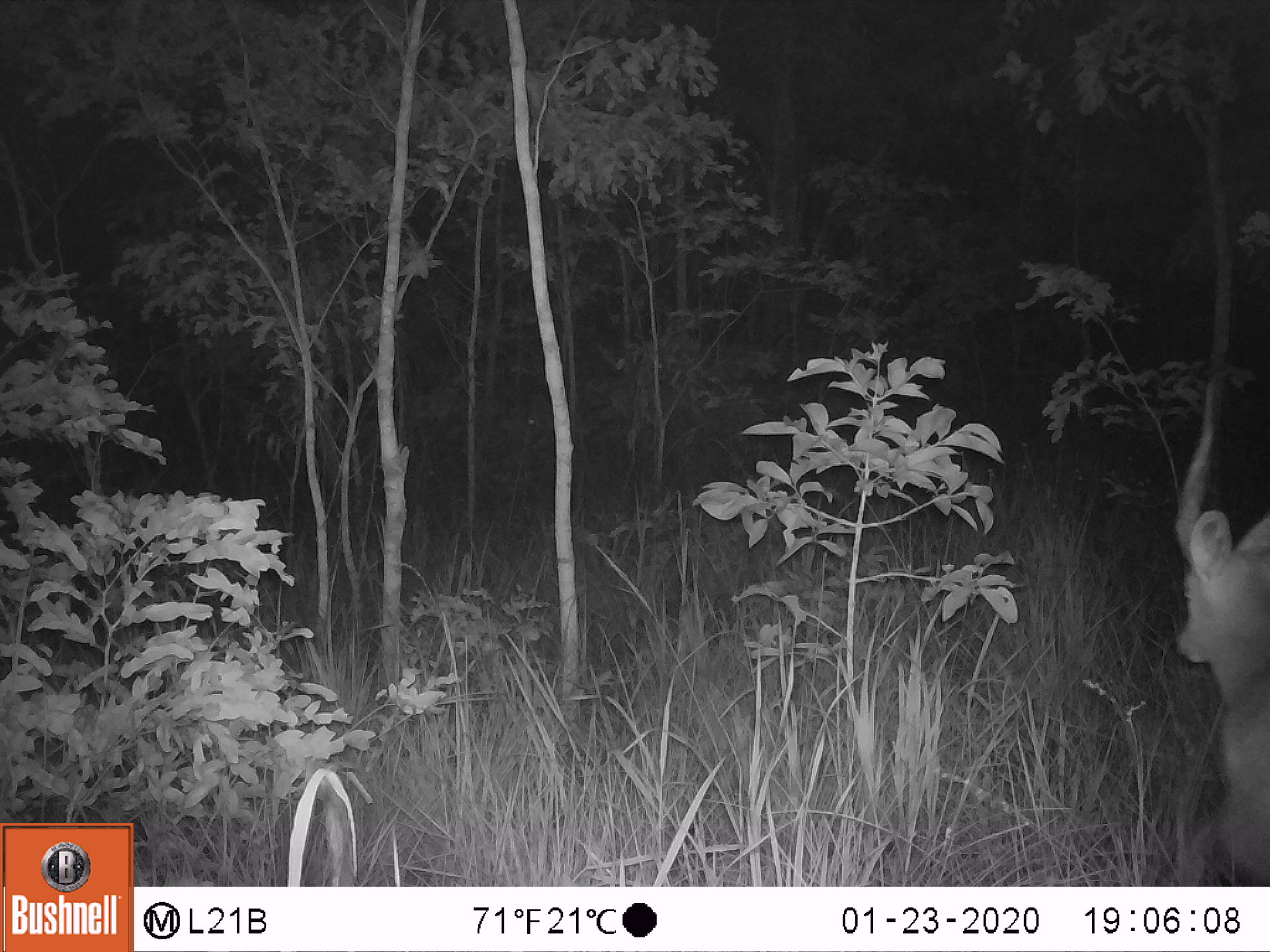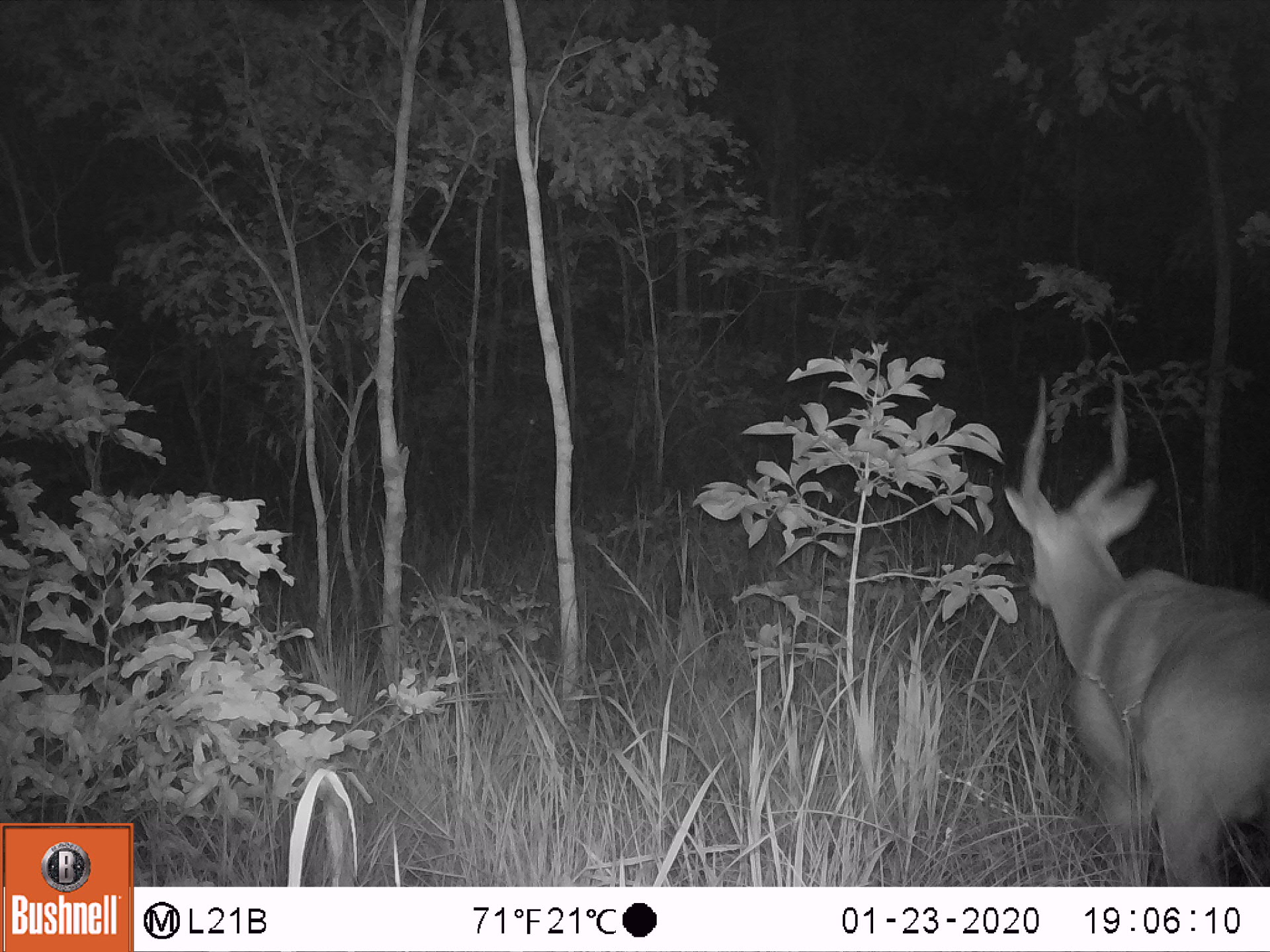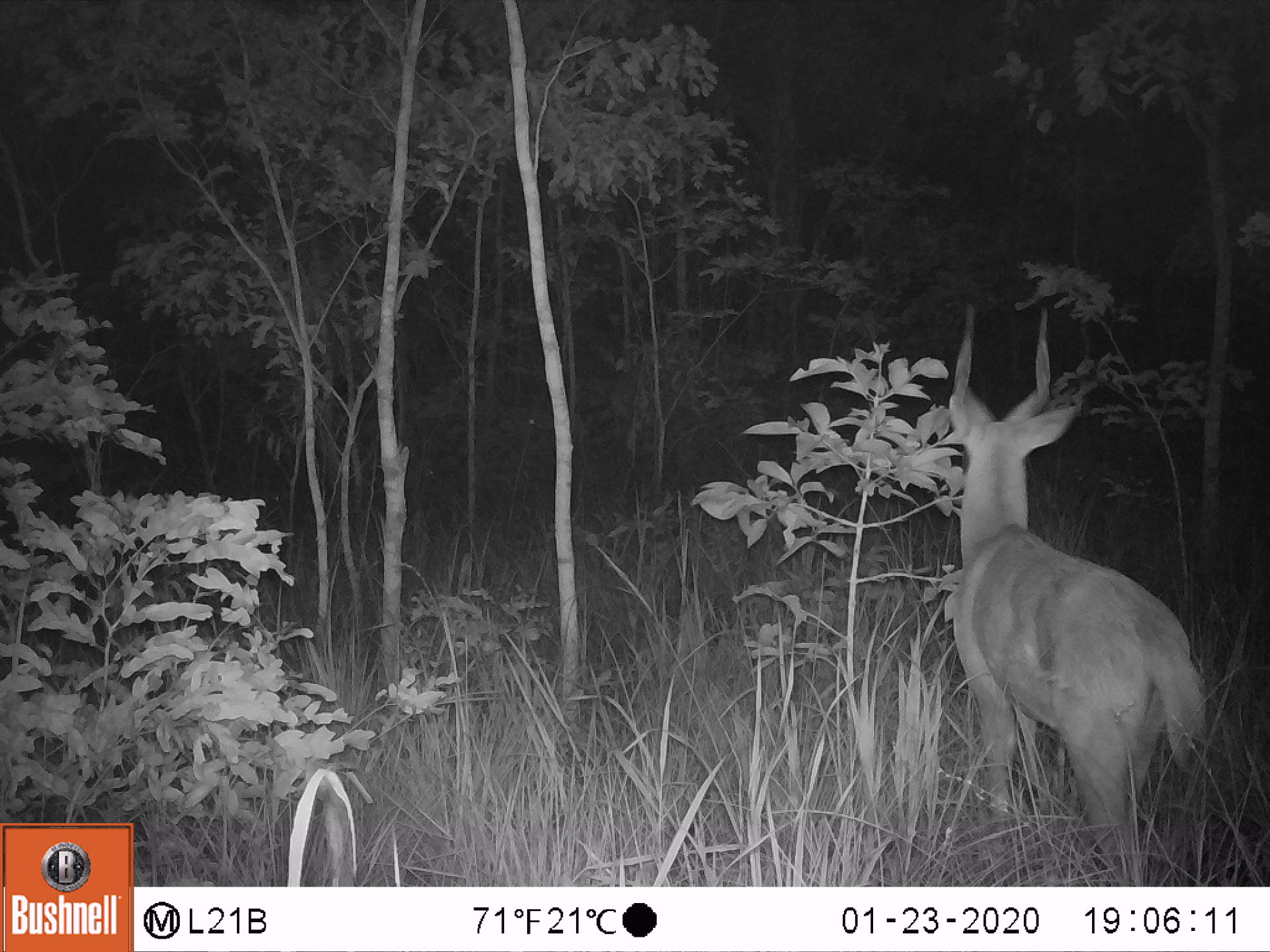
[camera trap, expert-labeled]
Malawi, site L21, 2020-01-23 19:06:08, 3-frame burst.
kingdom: Animalia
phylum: Chordata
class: Mammalia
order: Artiodactyla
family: Bovidae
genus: Tragelaphus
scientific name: Tragelaphus sylvaticus sylvaticus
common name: cape bushbuck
Cape bushbuck (Tragelaphus sylvaticus sylvaticus), count 1.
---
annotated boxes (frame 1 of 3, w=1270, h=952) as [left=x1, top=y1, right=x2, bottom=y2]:
cape bushbuck: [left=1167, top=383, right=1266, bottom=878]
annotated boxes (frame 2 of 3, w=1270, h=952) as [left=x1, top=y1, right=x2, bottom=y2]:
cape bushbuck: [left=1008, top=375, right=1265, bottom=880]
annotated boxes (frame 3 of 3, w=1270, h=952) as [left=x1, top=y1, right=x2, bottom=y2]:
cape bushbuck: [left=943, top=316, right=1207, bottom=878]